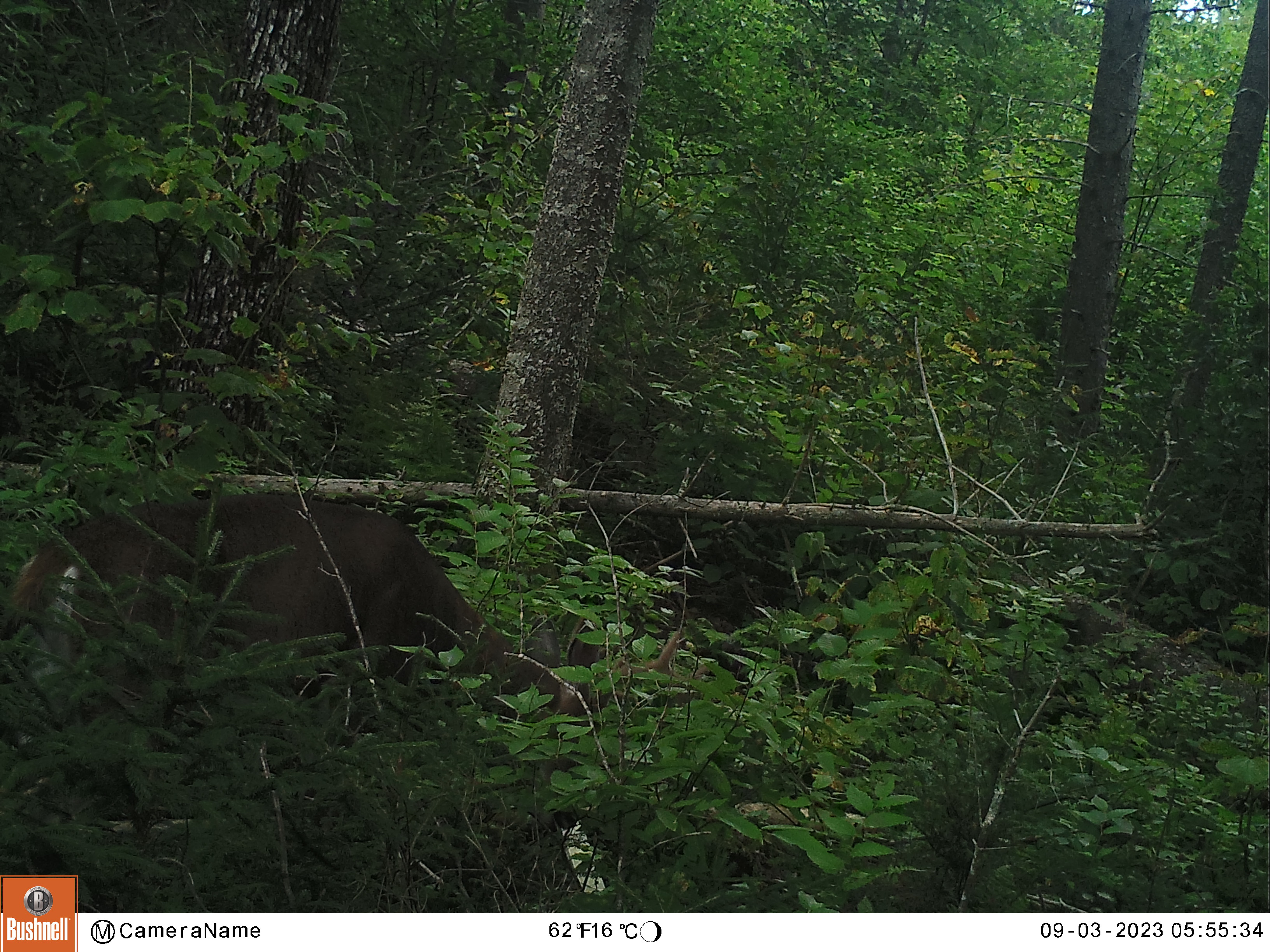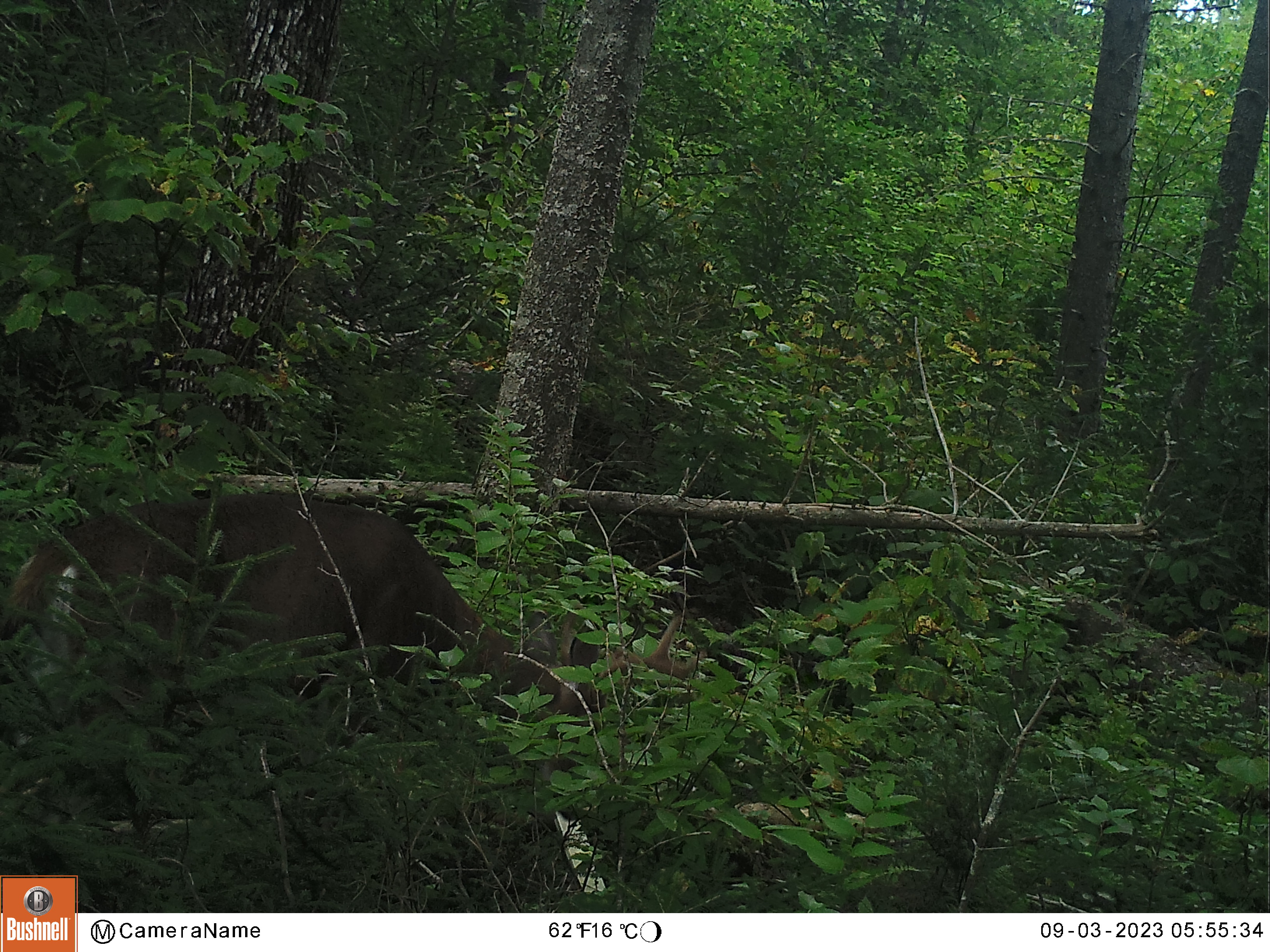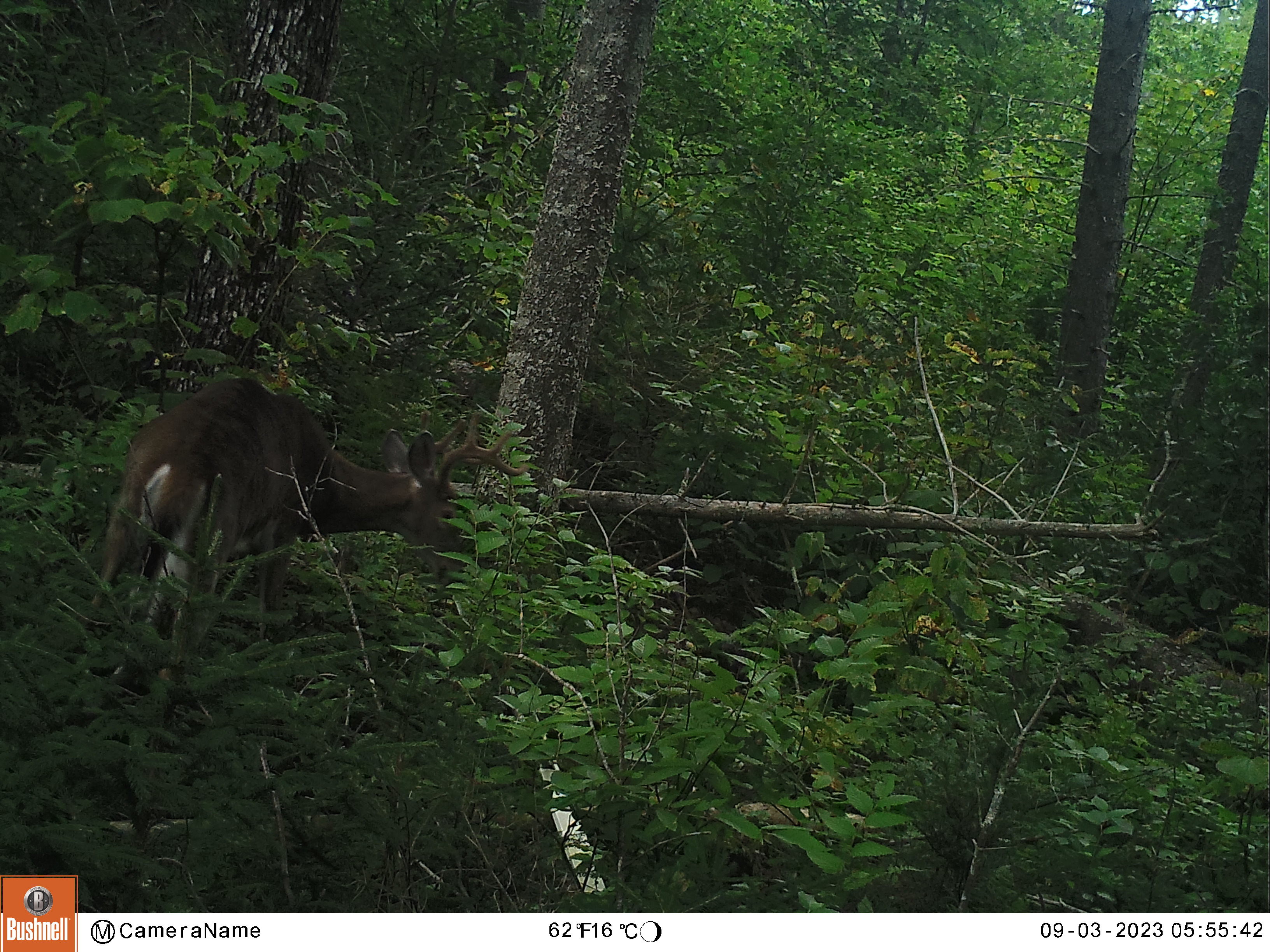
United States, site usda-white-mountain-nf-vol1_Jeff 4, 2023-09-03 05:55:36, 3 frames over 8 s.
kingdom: Animalia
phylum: Chordata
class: Mammalia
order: Artiodactyla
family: Cervidae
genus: Odocoileus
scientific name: Odocoileus virginianus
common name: white-tailed deer